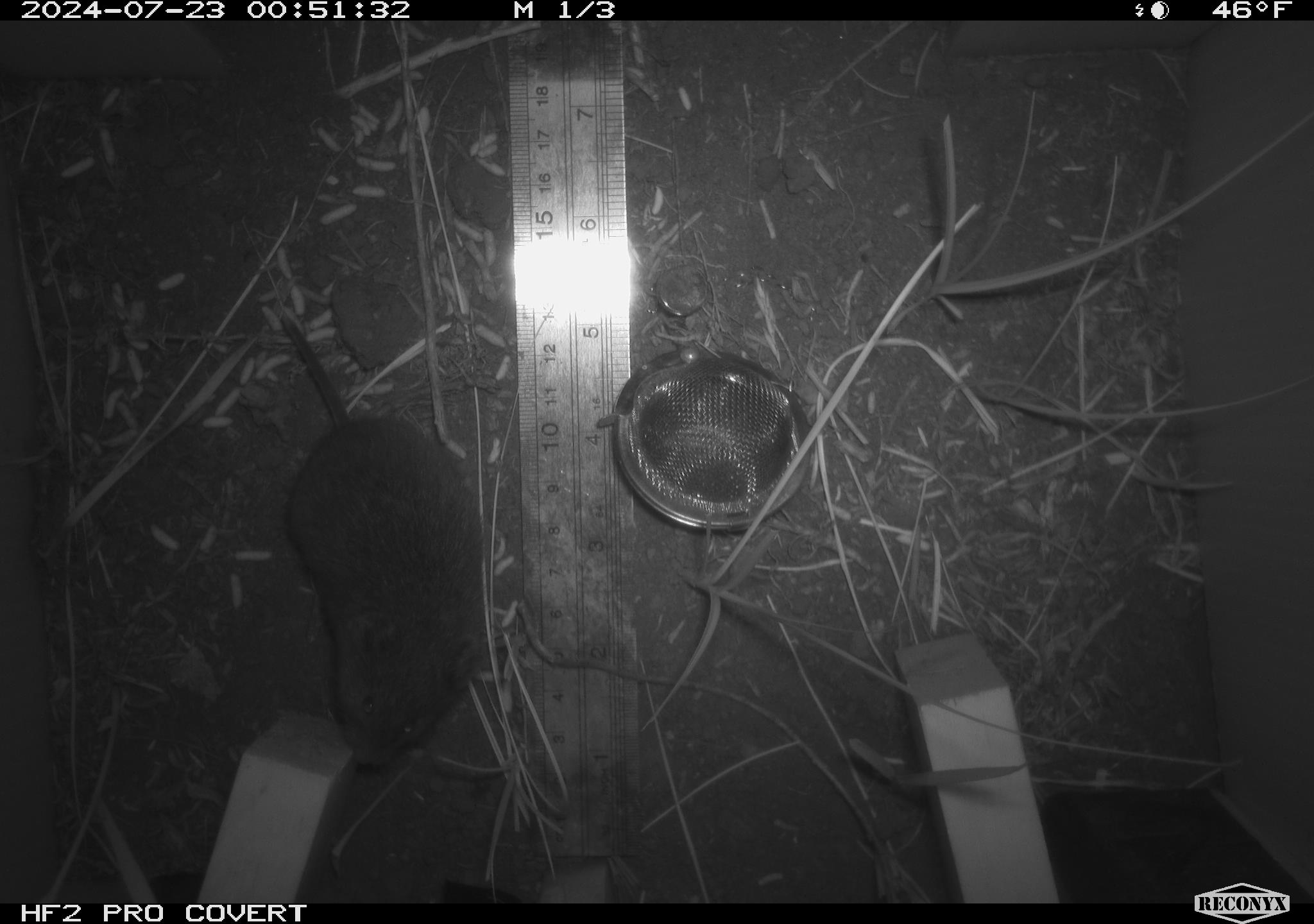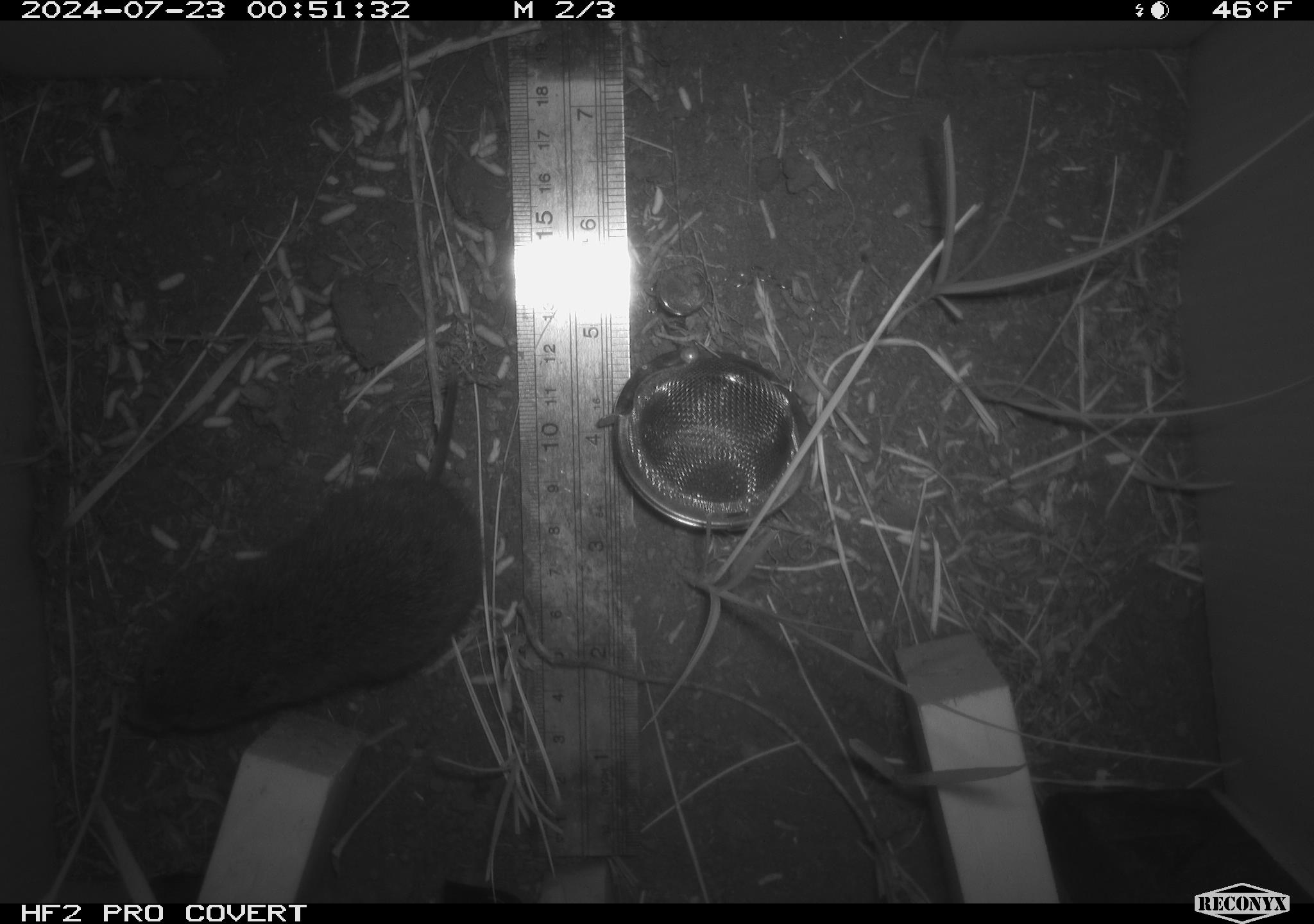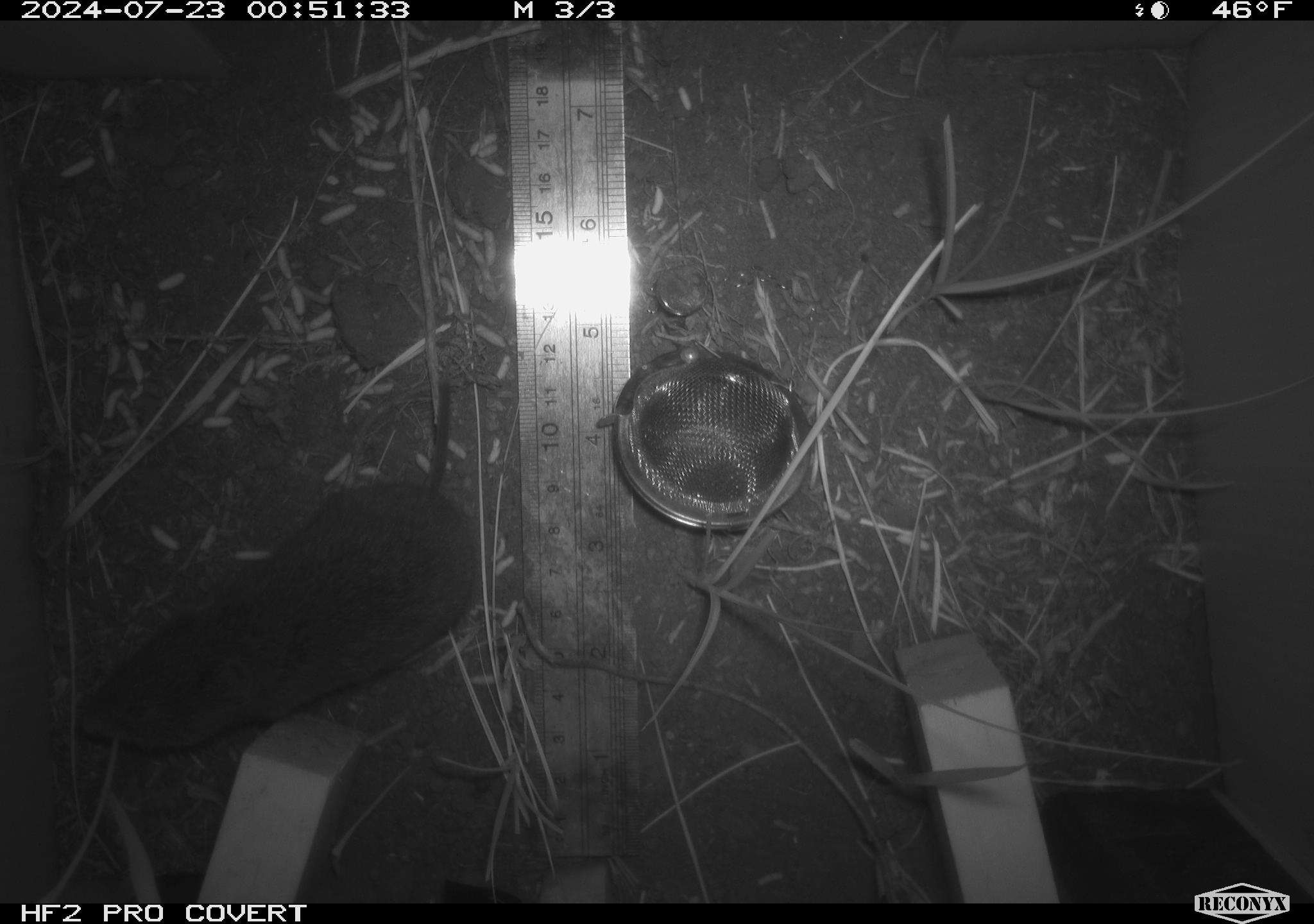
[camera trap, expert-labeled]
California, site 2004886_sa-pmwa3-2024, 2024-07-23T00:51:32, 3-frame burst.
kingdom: Animalia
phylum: Chordata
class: Mammalia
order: Rodentia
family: Cricetidae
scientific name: Arvicolinae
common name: voles, lemmings, and muskrats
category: arvicolinae subfamily